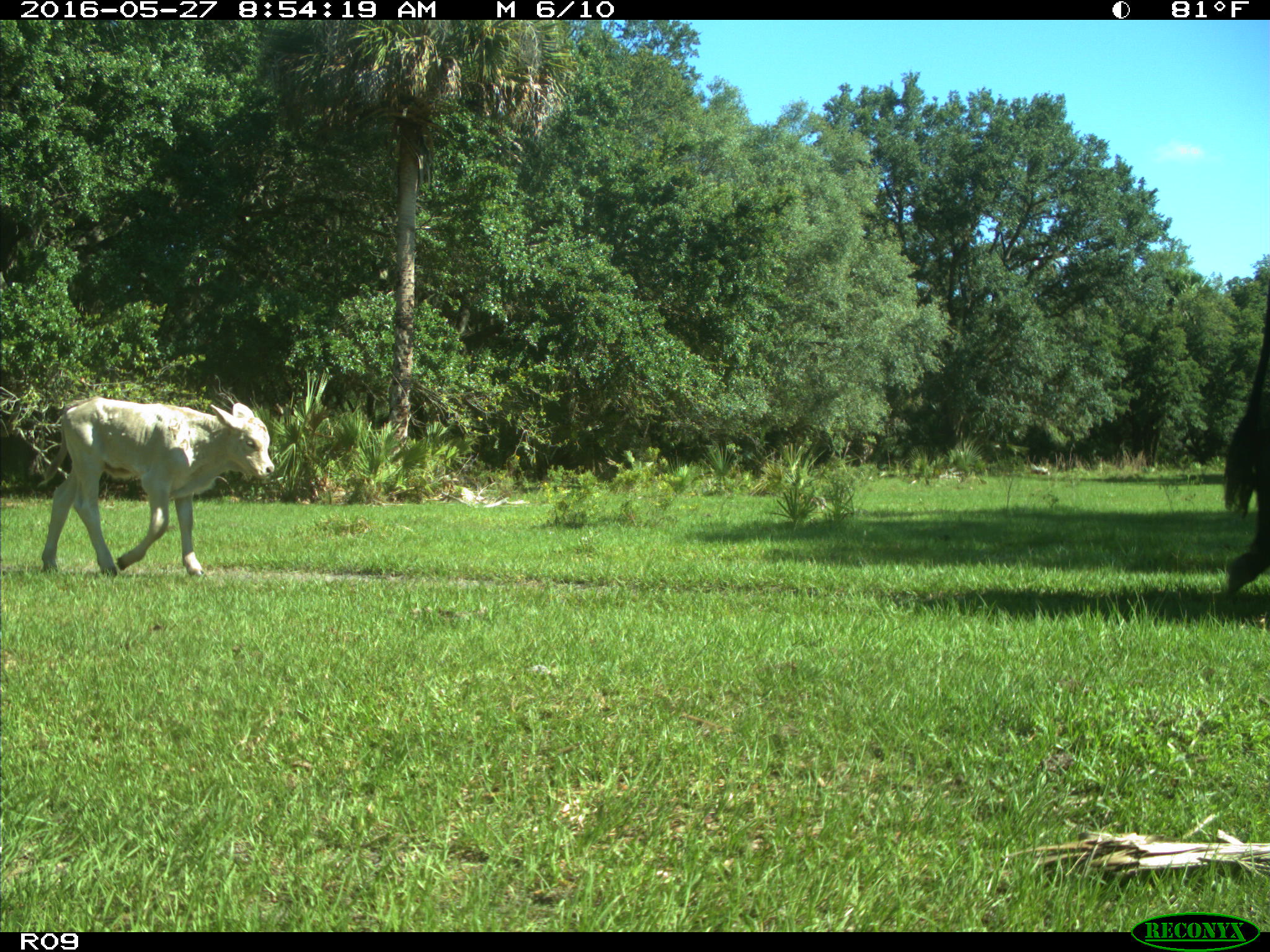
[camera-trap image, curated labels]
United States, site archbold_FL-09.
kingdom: Animalia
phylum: Chordata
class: Mammalia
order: Artiodactyla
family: Bovidae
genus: Bos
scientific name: Bos taurus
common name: domestic cow